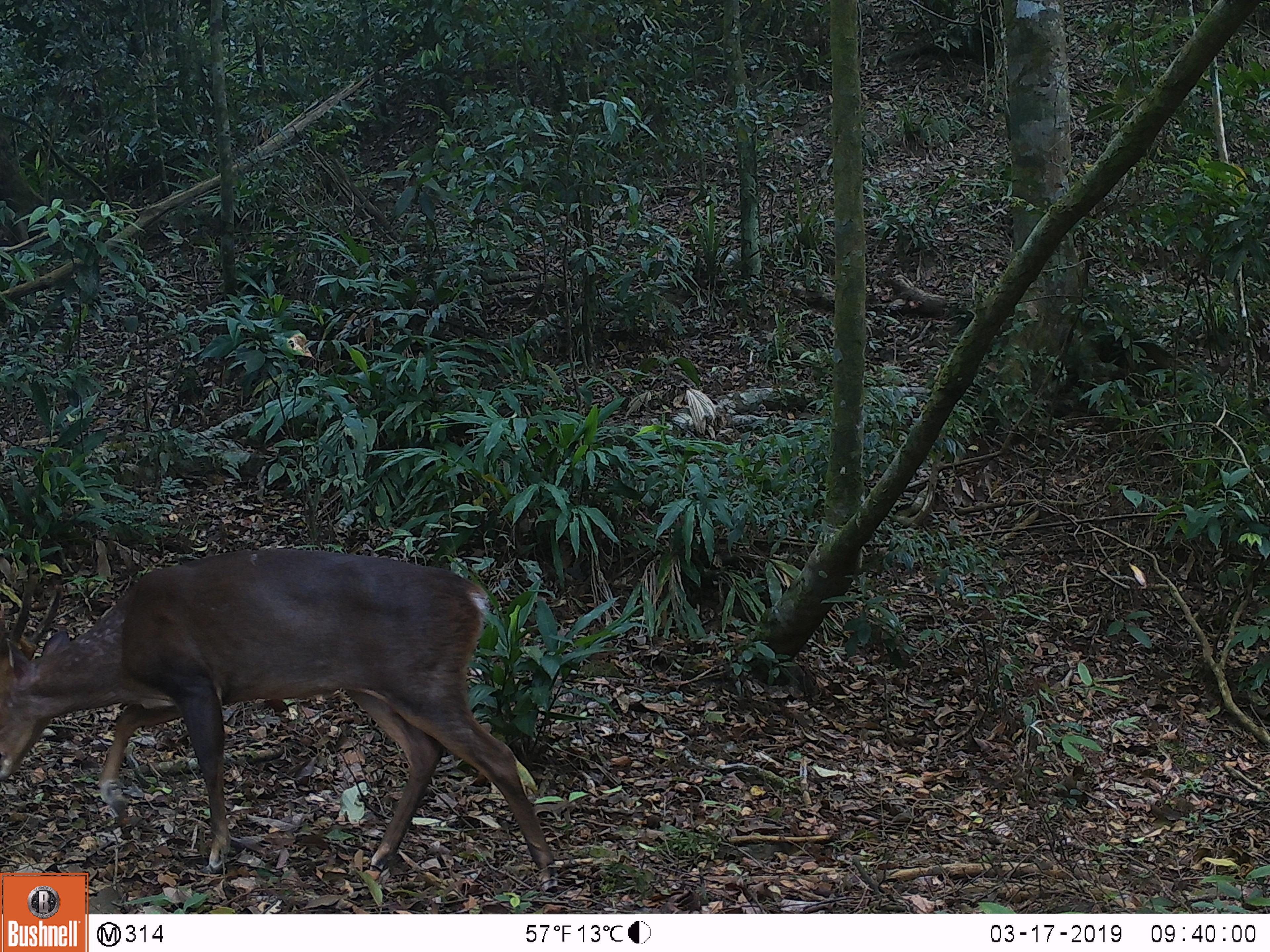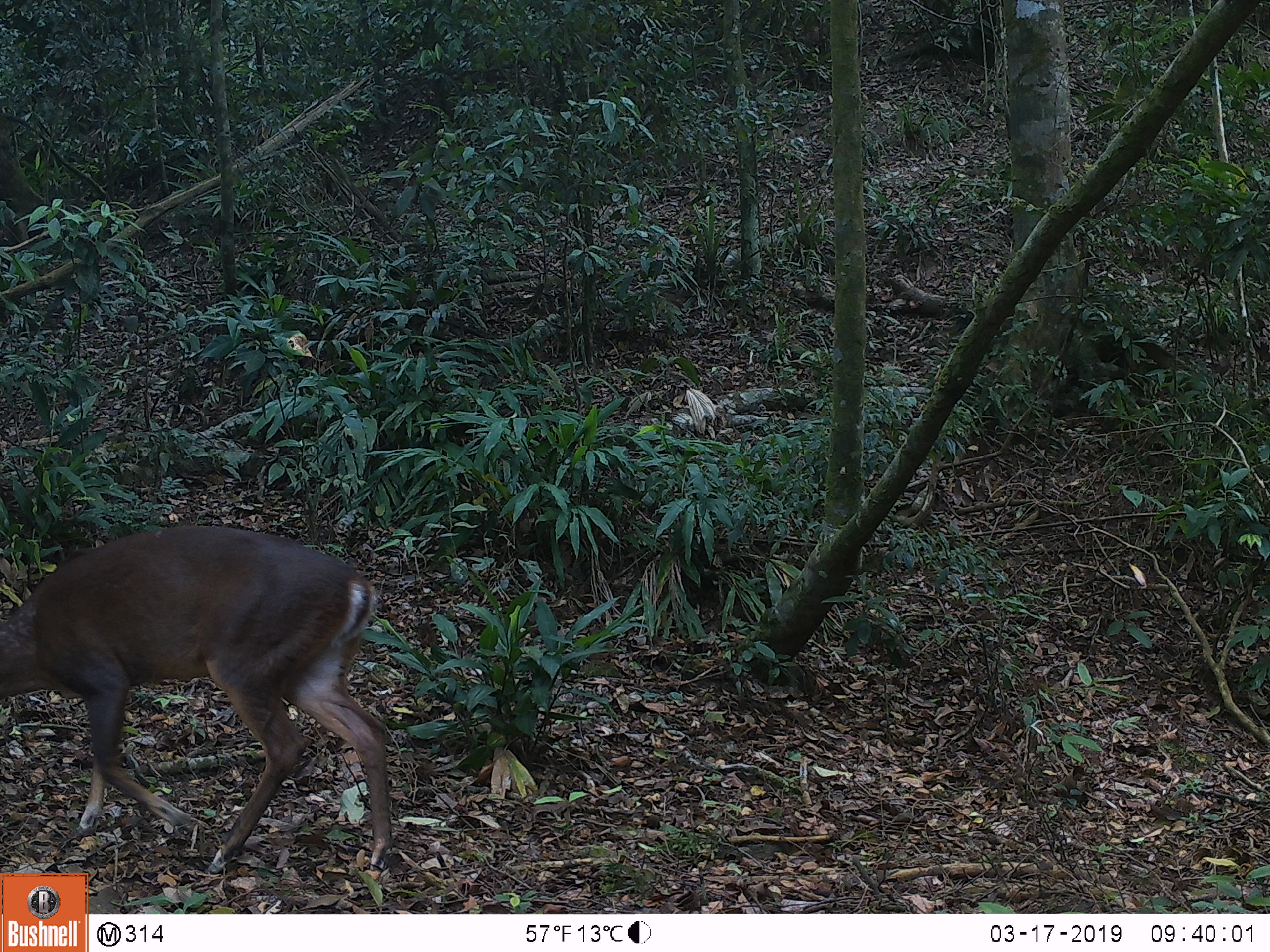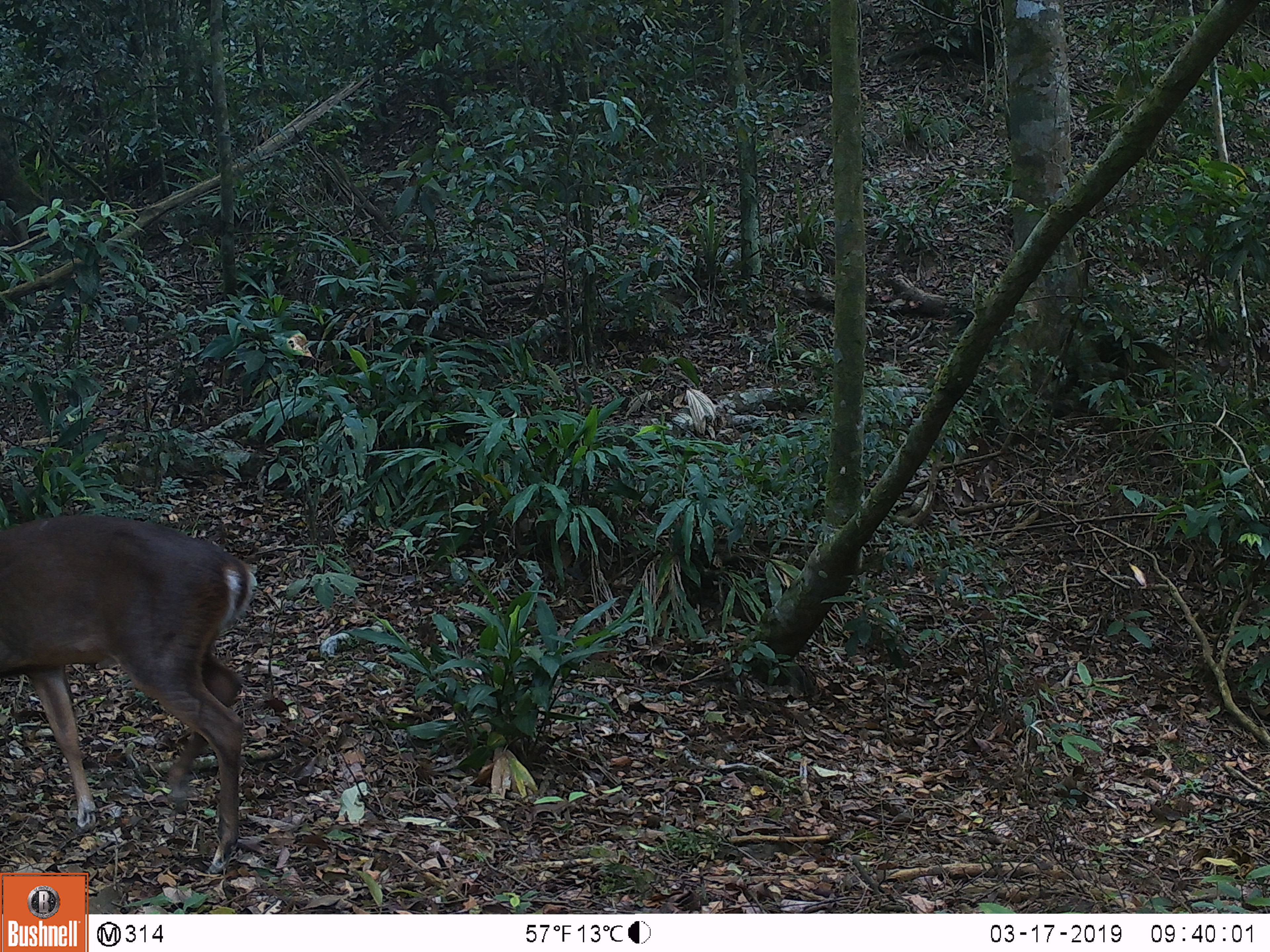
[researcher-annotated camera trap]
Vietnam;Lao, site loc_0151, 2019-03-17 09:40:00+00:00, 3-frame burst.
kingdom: Animalia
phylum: Chordata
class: Mammalia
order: Artiodactyla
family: Cervidae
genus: Muntiacus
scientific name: Muntiacus vuquangensis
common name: large-antlered muntjac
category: large antlered muntjac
Large antlered muntjac (large-antlered muntjac) (Muntiacus vuquangensis). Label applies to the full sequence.